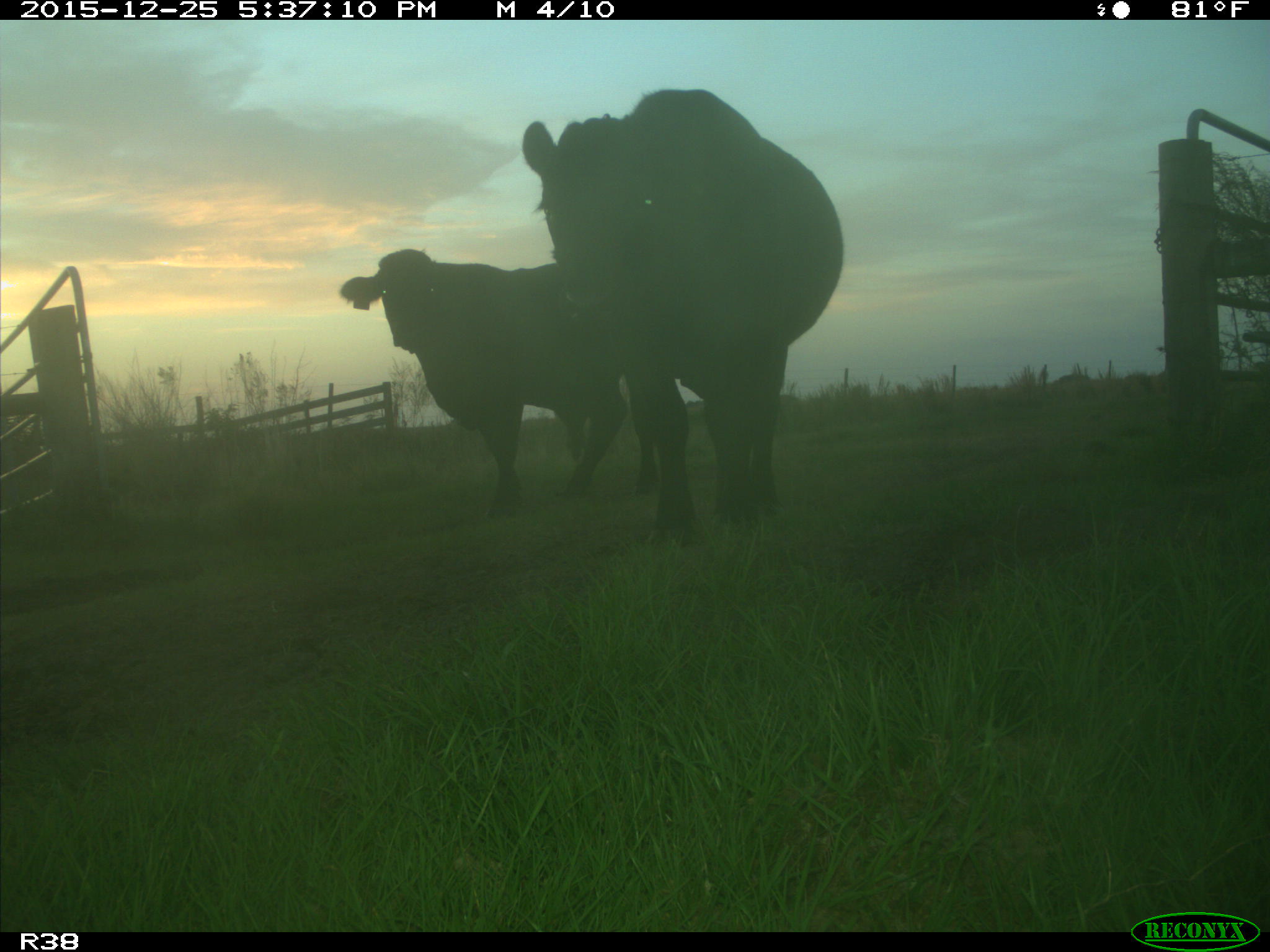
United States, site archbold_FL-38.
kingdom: Animalia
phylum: Chordata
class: Mammalia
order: Artiodactyla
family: Bovidae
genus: Bos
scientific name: Bos taurus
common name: domestic cow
Bos taurus (domestic cow).